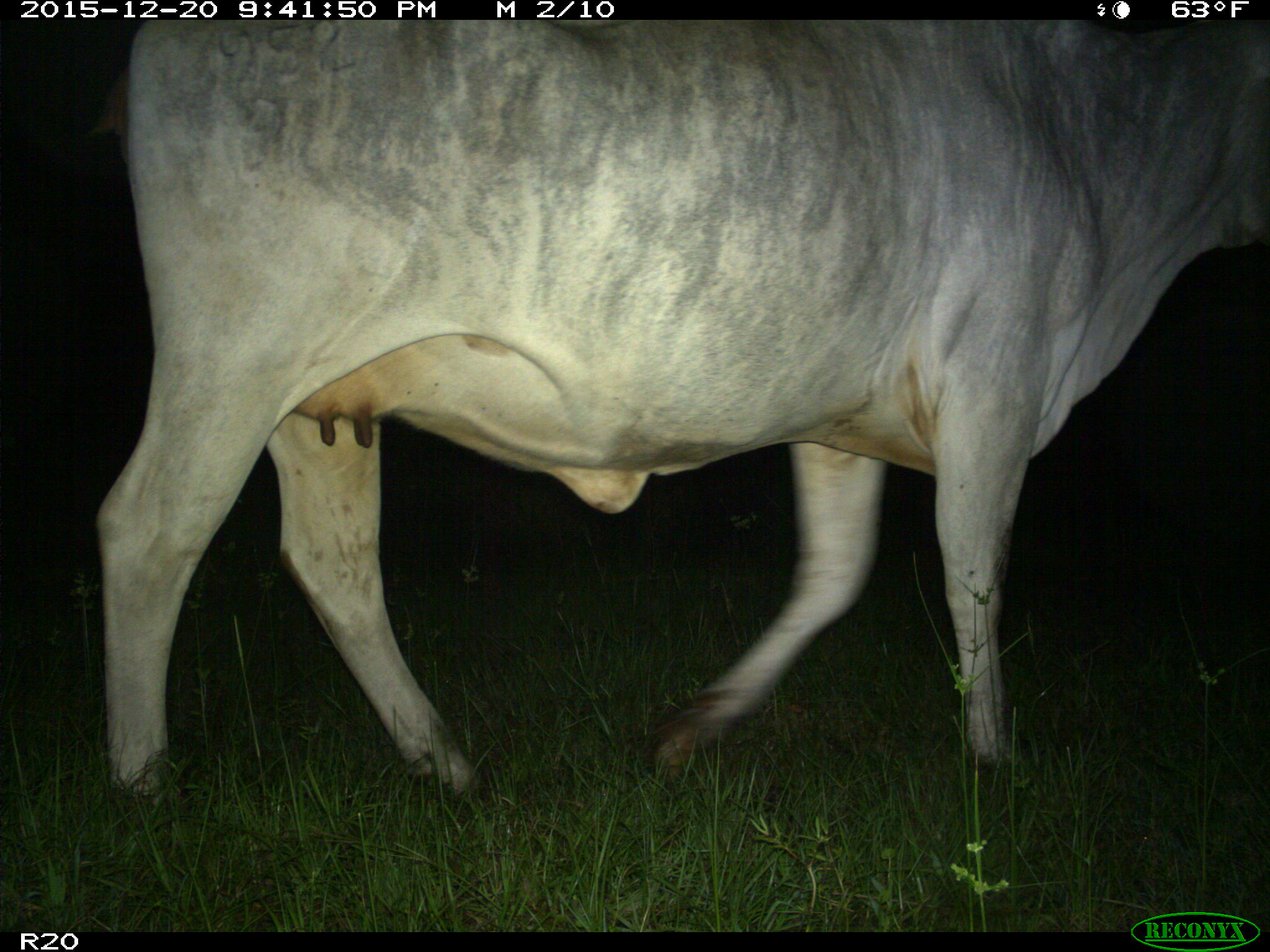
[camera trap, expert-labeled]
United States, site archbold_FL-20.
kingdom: Animalia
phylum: Chordata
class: Mammalia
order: Artiodactyla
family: Bovidae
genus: Bos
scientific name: Bos taurus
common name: domestic cow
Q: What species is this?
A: Bos taurus (domestic cow).